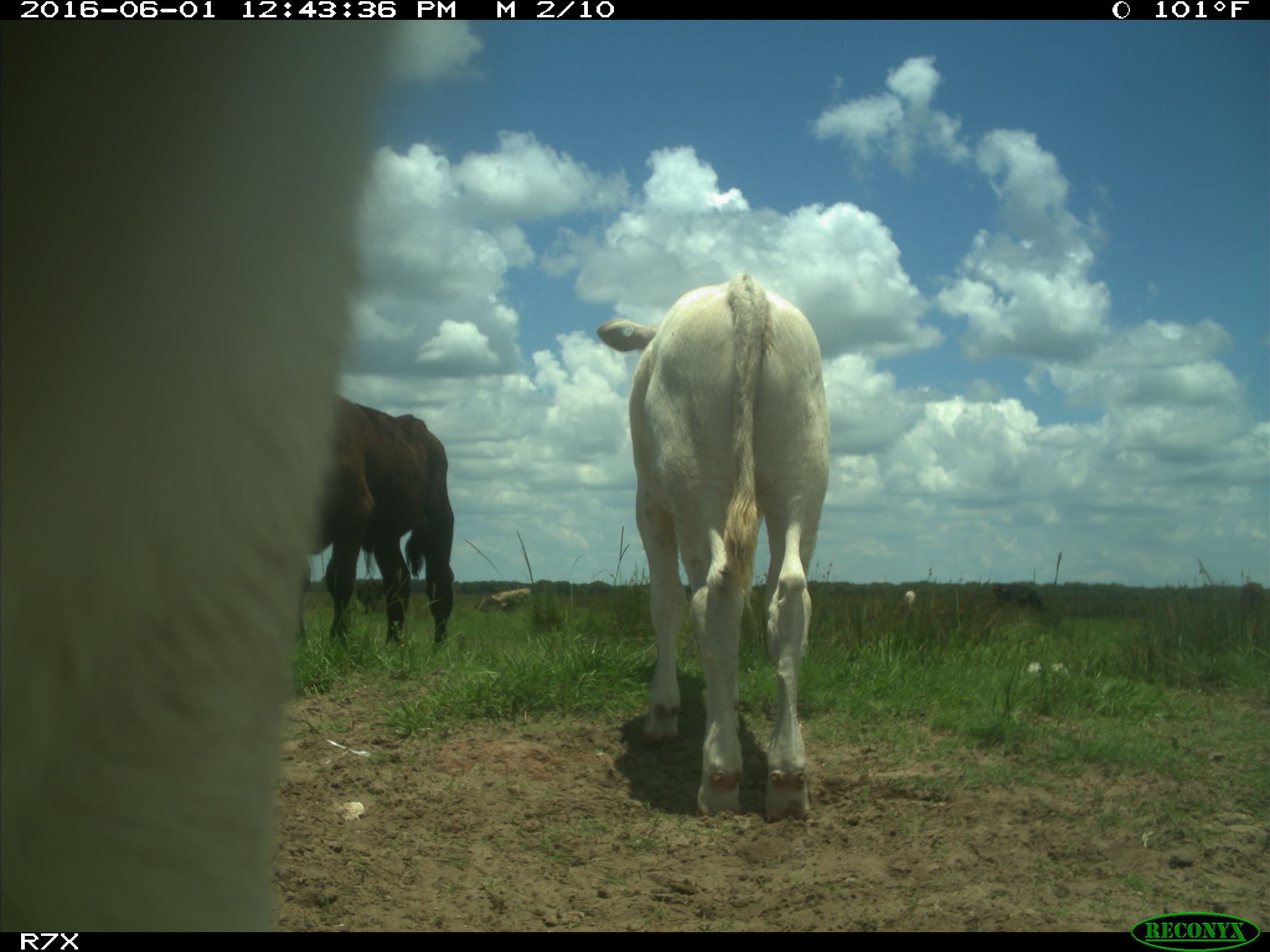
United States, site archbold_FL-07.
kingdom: Animalia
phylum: Chordata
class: Mammalia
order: Artiodactyla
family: Bovidae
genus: Bos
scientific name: Bos taurus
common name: domestic cow